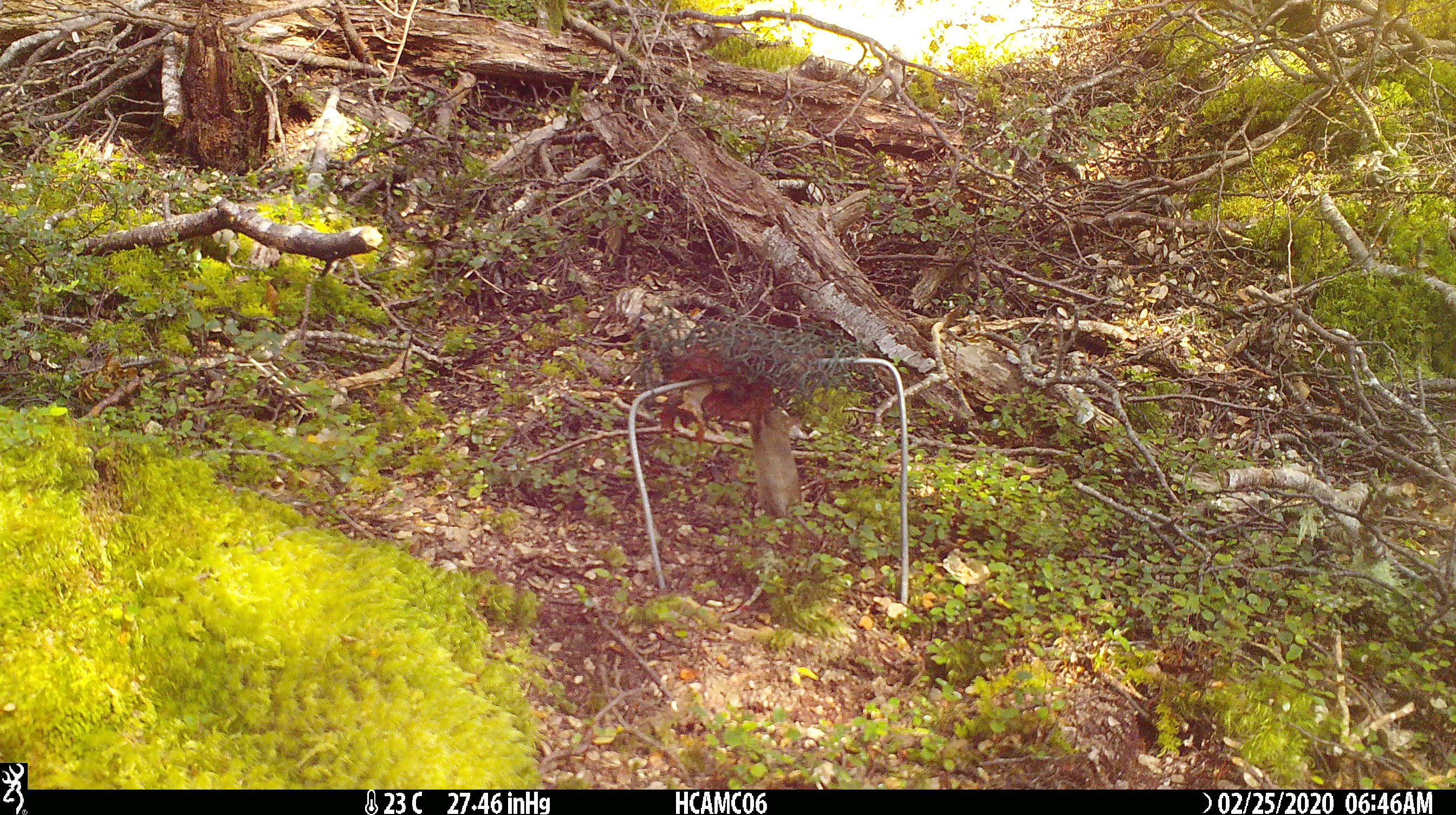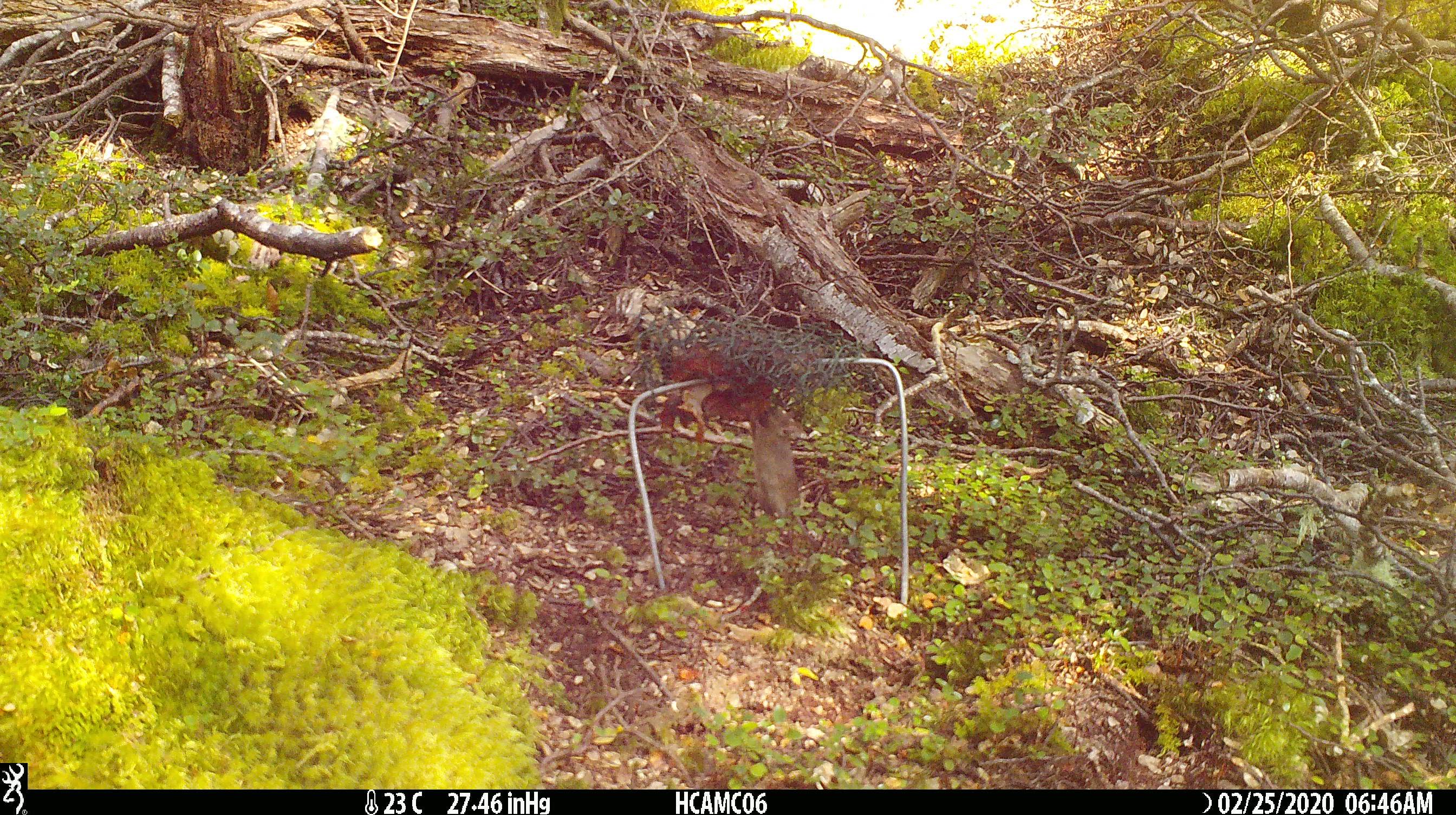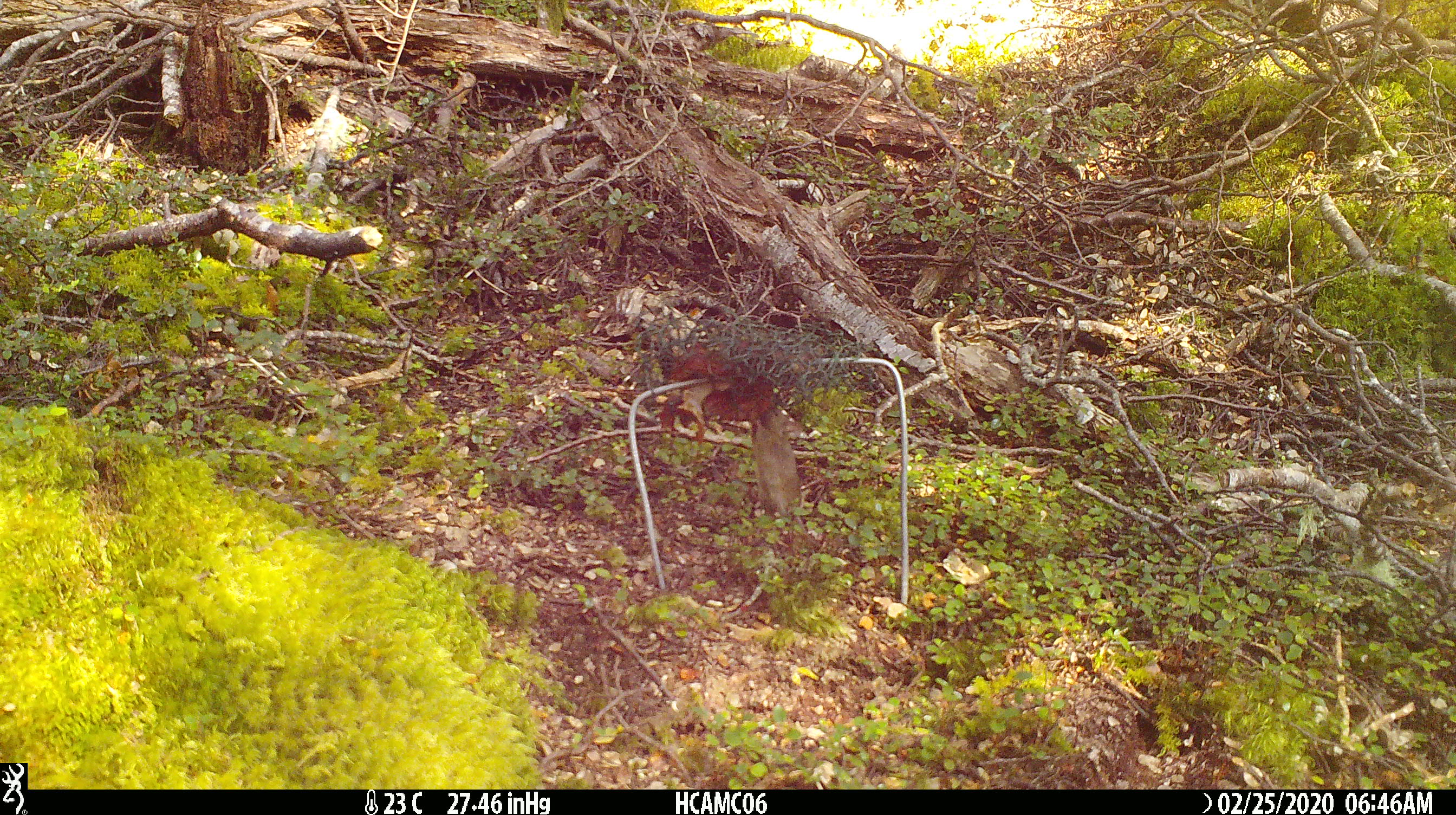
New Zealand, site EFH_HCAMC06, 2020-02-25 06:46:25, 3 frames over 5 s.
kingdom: Animalia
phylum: Chordata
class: Mammalia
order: Rodentia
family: Muridae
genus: Mus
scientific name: Mus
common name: mouse